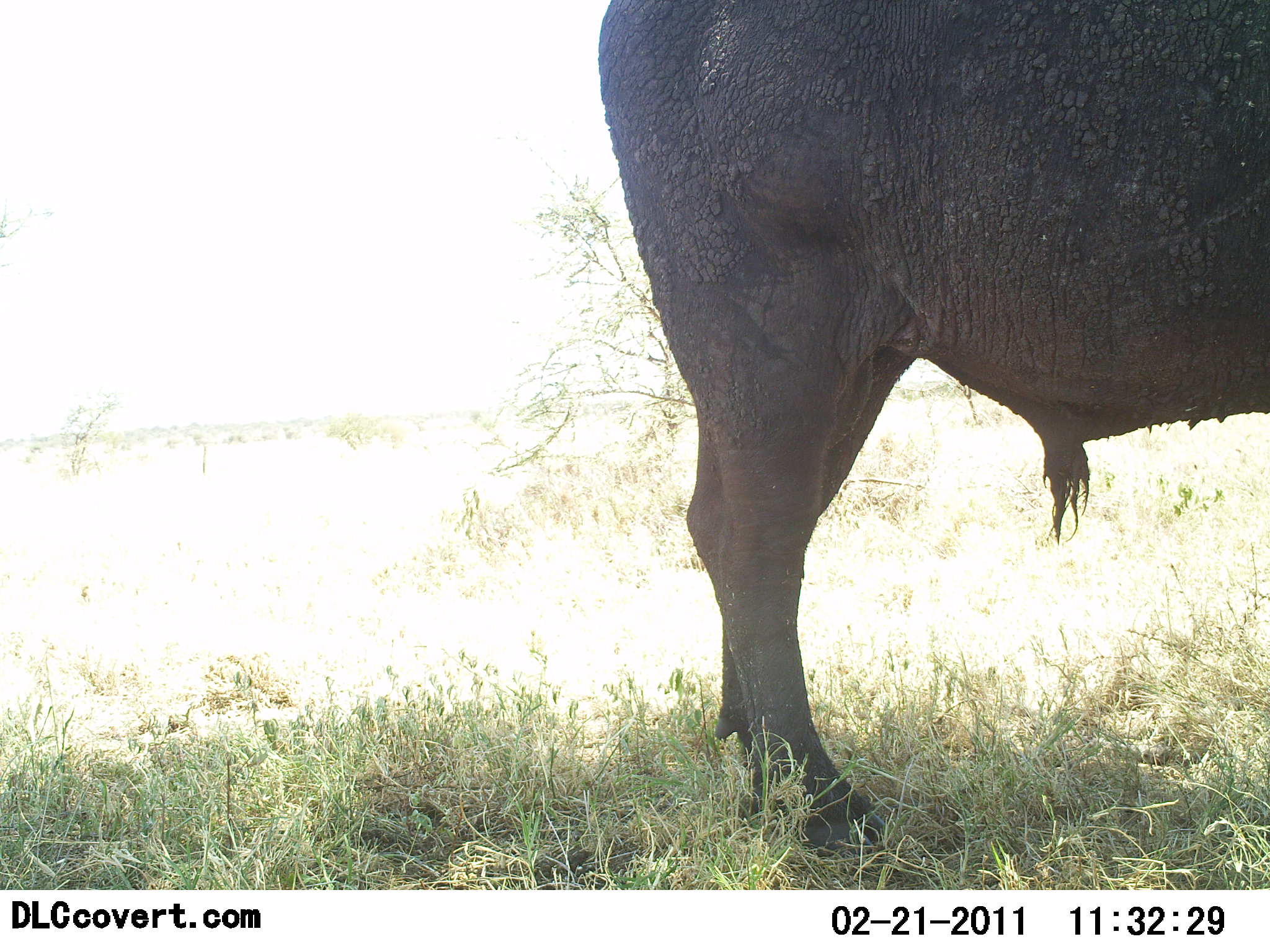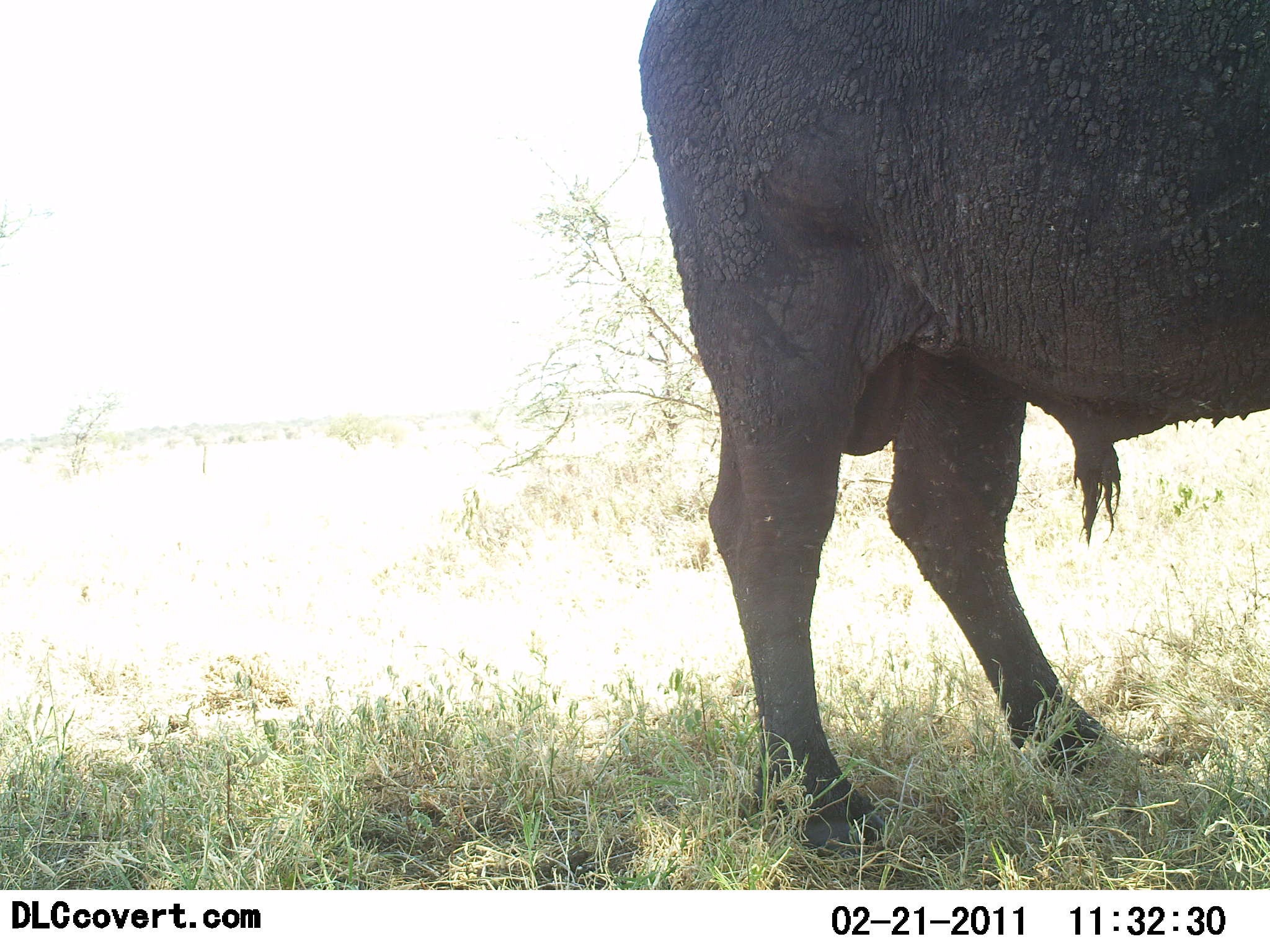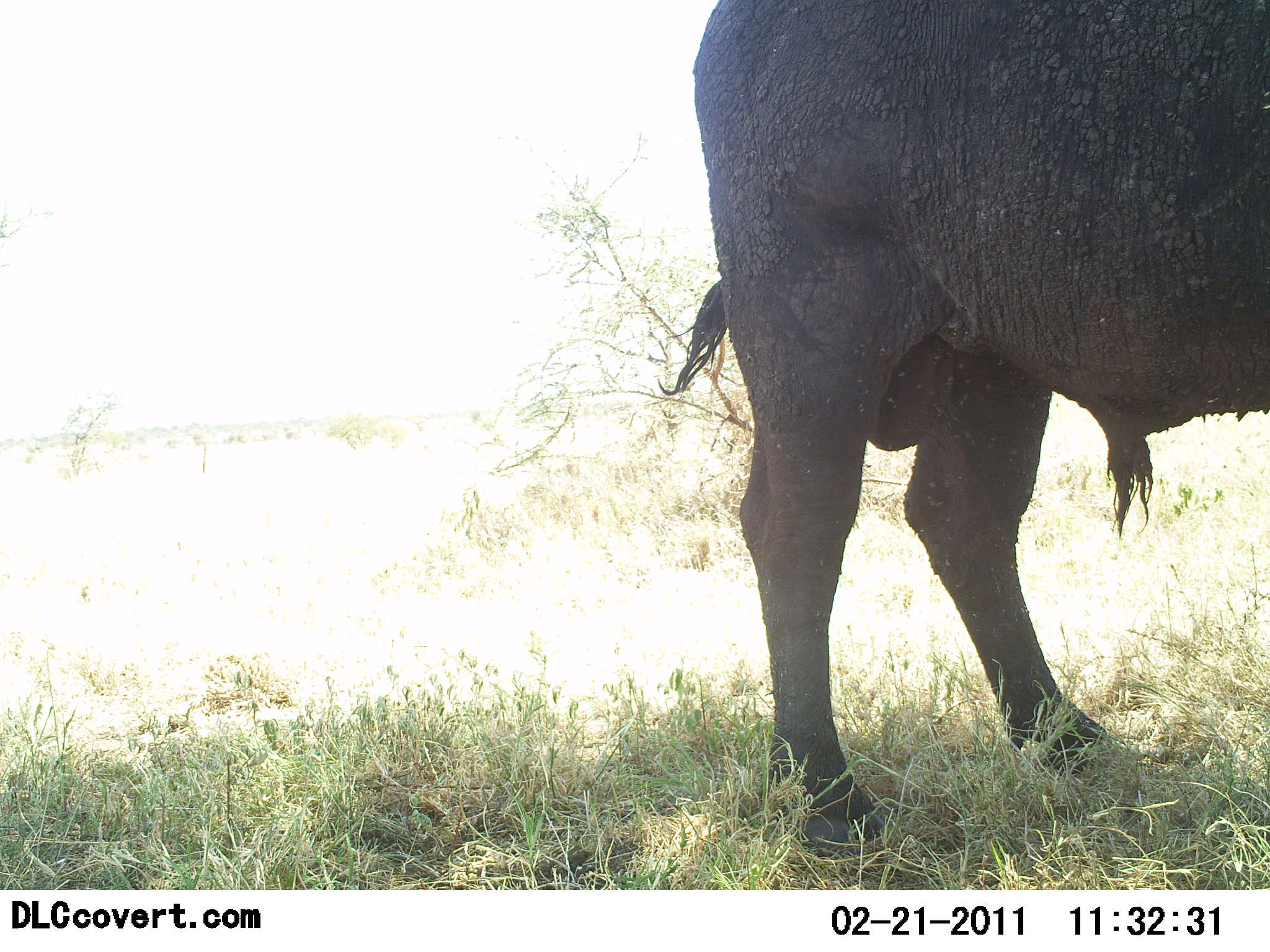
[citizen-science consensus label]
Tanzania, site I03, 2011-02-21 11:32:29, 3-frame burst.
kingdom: Animalia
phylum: Chordata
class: Mammalia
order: Artiodactyla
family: Bovidae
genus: Syncerus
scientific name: Syncerus caffer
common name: cape buffalo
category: buffalo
Buffalo (cape buffalo) (Syncerus caffer), count 1. Behavior (volunteer vote fractions): standing 91%, resting 0%, moving 18%, interacting 0%. Young present (vote fraction): 0%. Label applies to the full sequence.